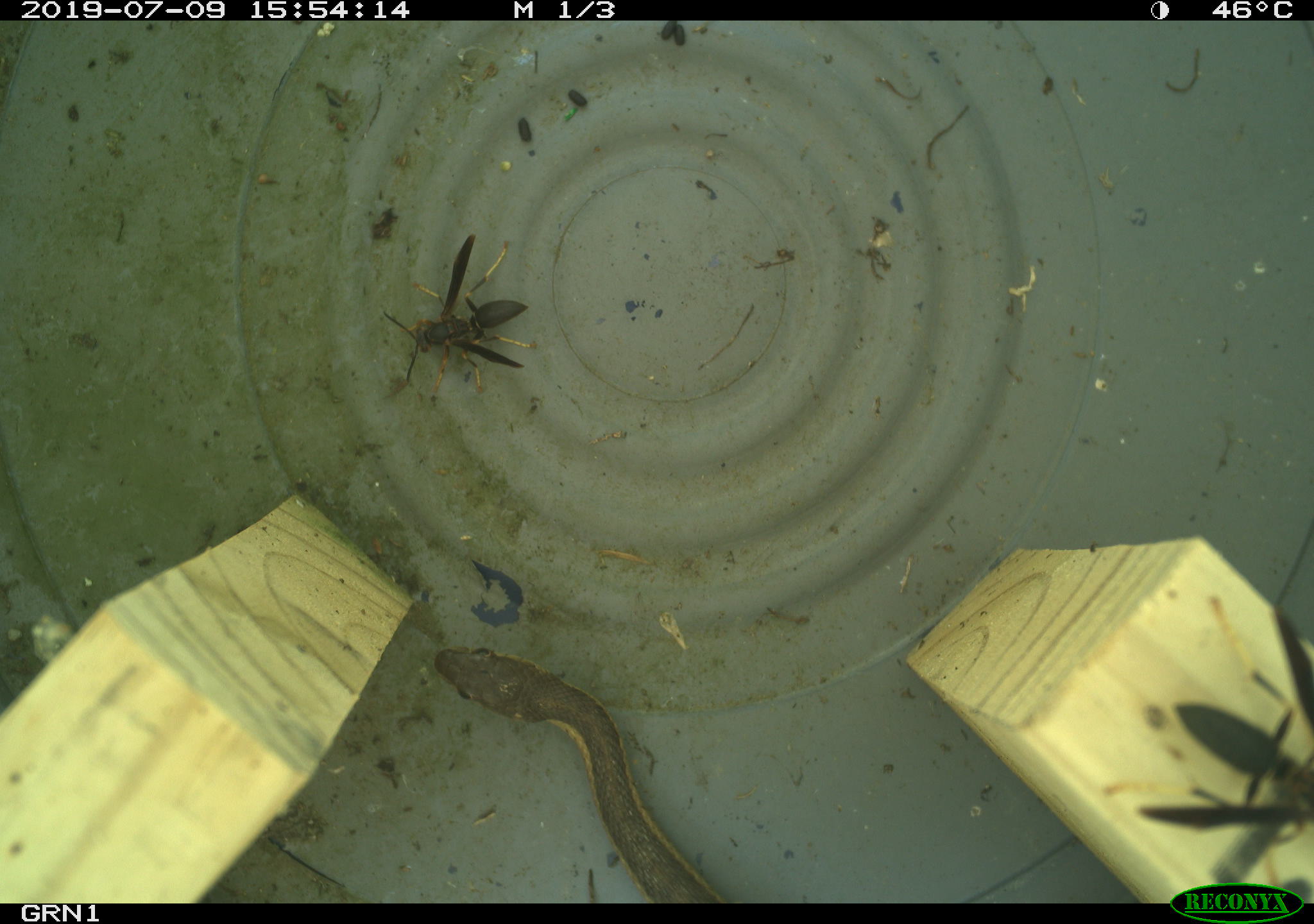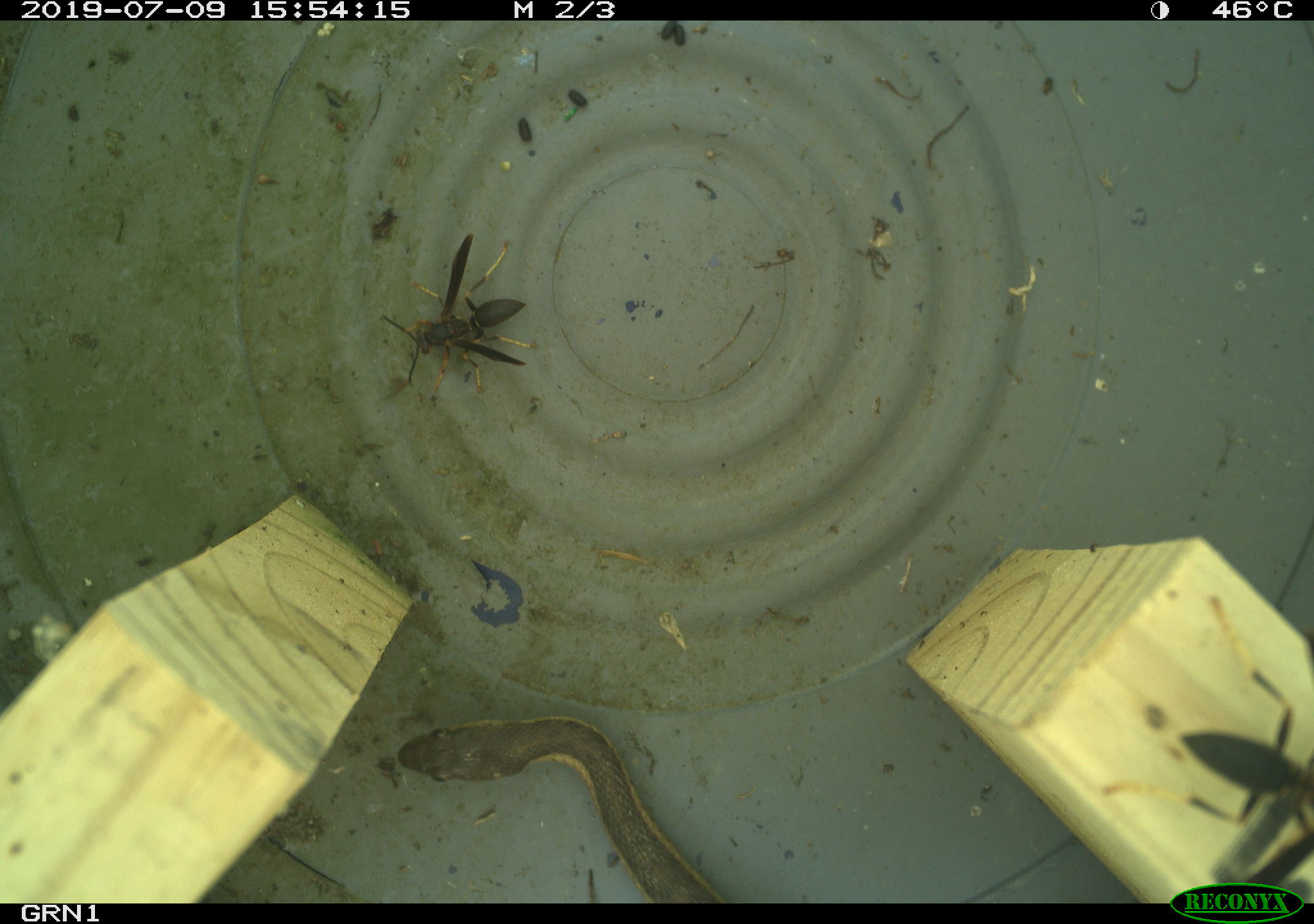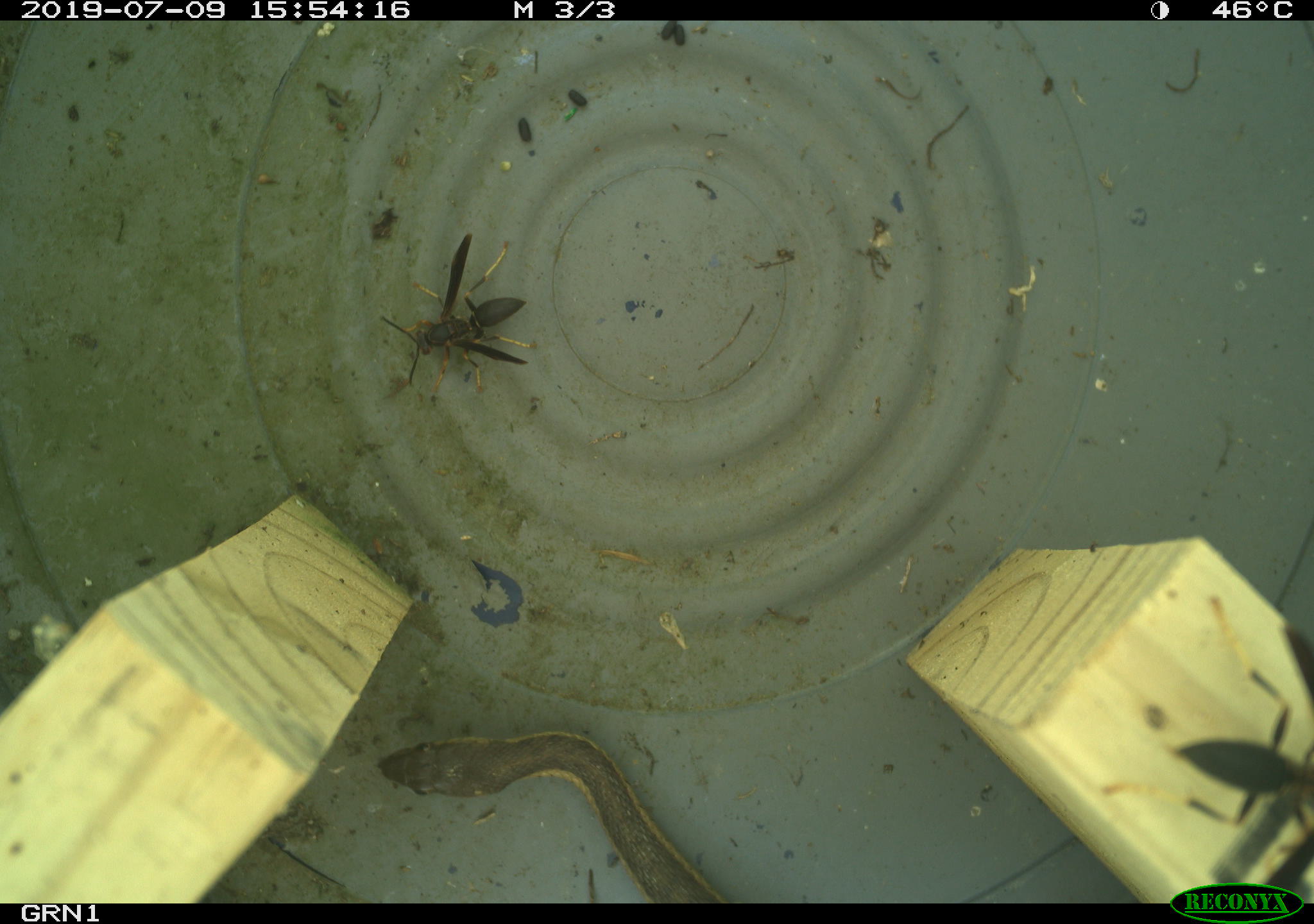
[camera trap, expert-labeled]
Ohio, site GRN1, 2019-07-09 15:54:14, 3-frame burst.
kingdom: Animalia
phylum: Chordata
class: Reptilia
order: Squamata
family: Colubridae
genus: Thamnophis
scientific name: Thamnophis sirtalis sirtalis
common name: eastern gartersnake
Eastern gartersnake (Thamnophis sirtalis sirtalis).